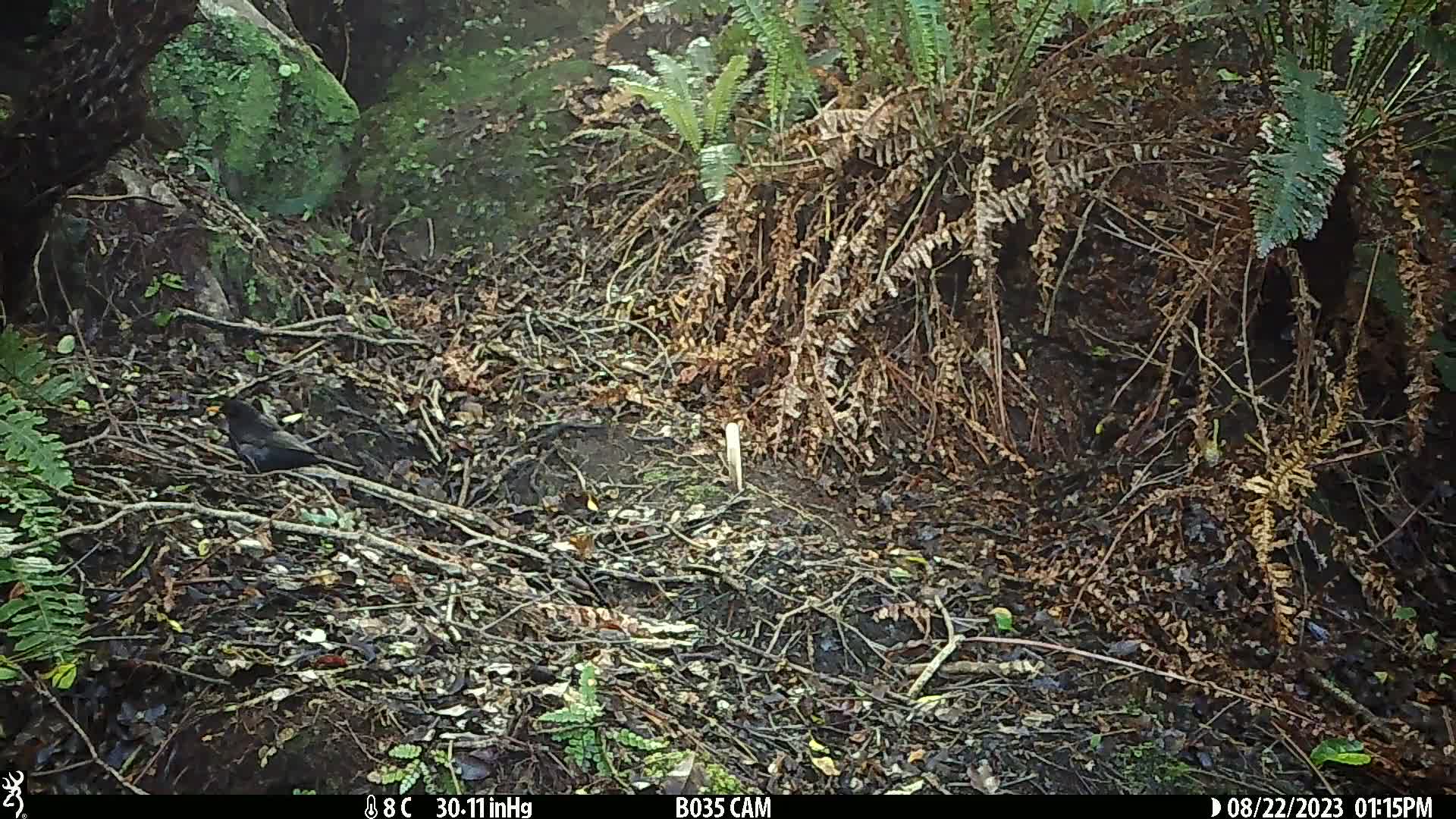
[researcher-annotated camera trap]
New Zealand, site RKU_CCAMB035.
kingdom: Animalia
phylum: Chordata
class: Aves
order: Passeriformes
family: Turdidae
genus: Turdus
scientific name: Turdus merula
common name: eurasian blackbird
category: blackbird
Blackbird (eurasian blackbird) (Turdus merula).